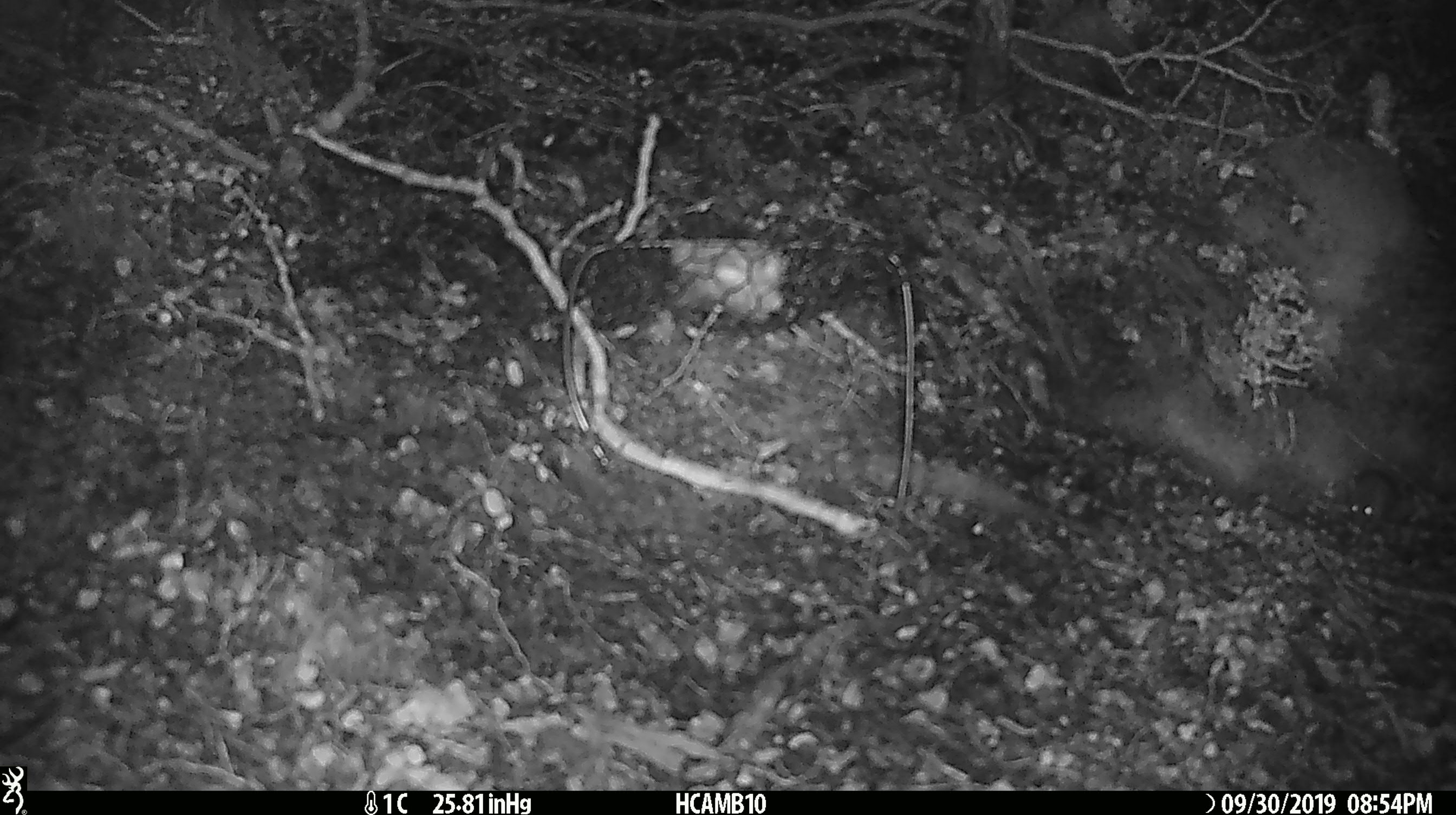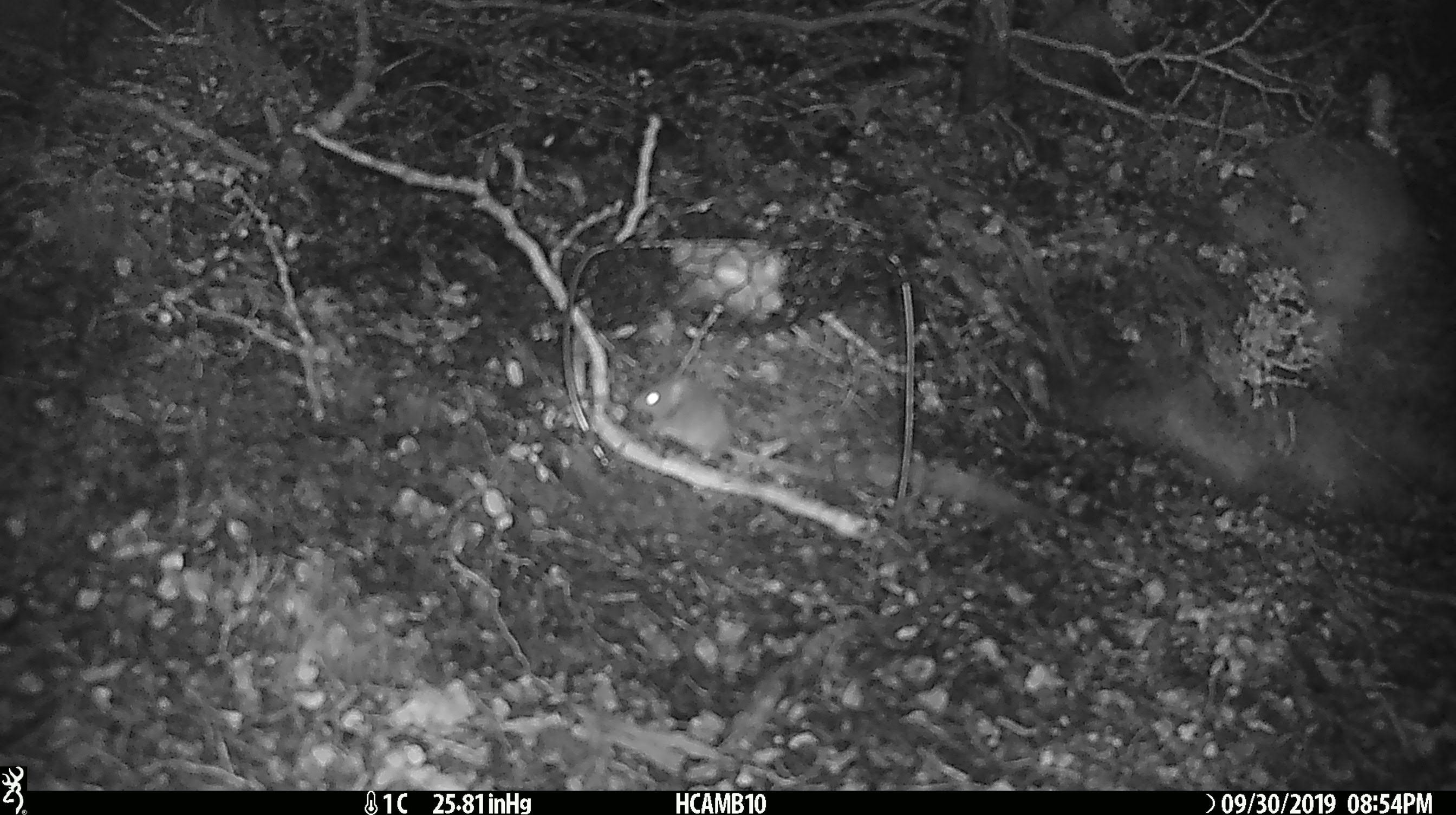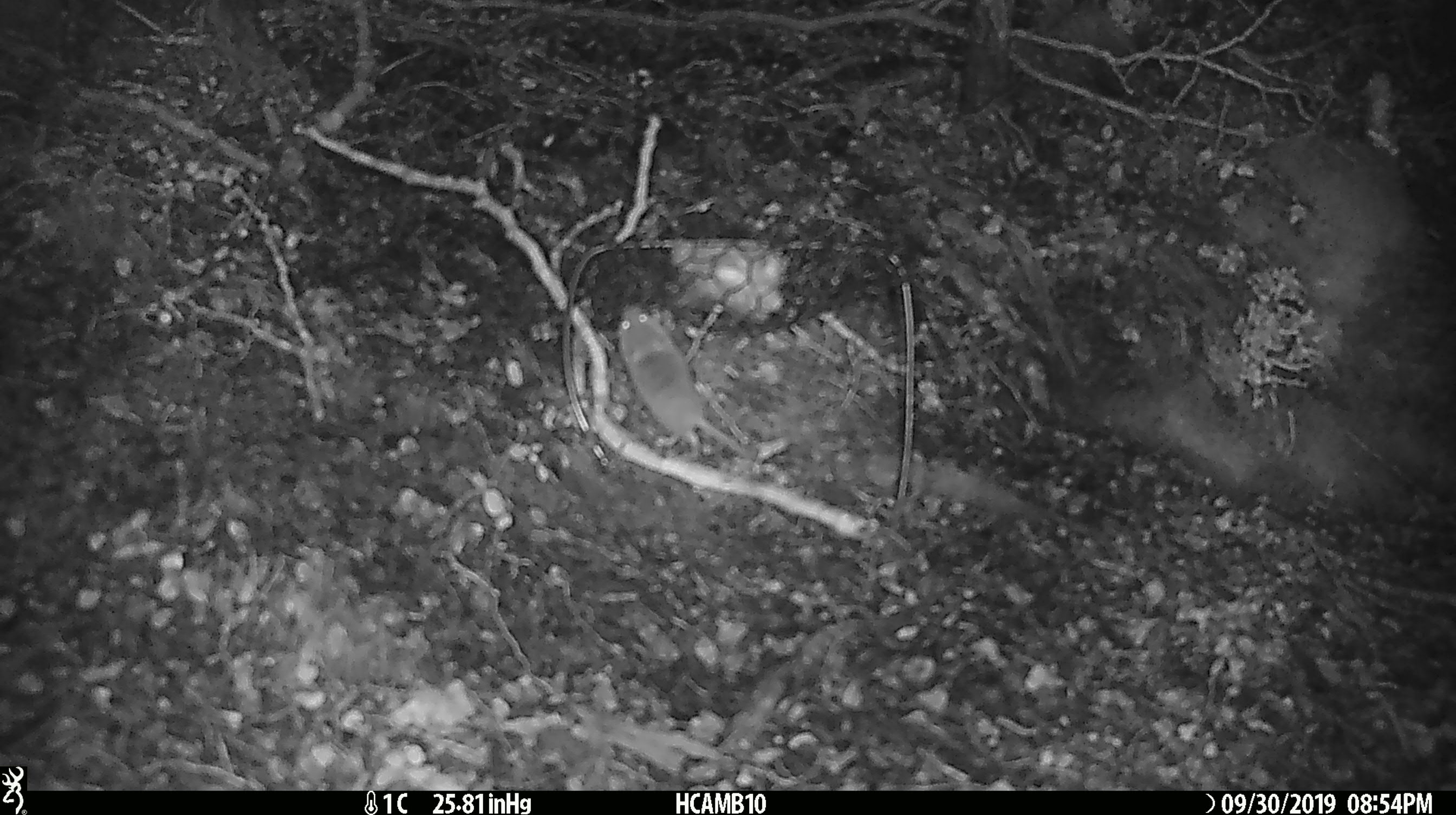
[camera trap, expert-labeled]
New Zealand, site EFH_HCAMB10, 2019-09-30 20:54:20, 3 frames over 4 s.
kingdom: Animalia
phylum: Chordata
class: Mammalia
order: Rodentia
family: Muridae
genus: Mus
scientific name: Mus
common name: mouse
Mouse (Mus).